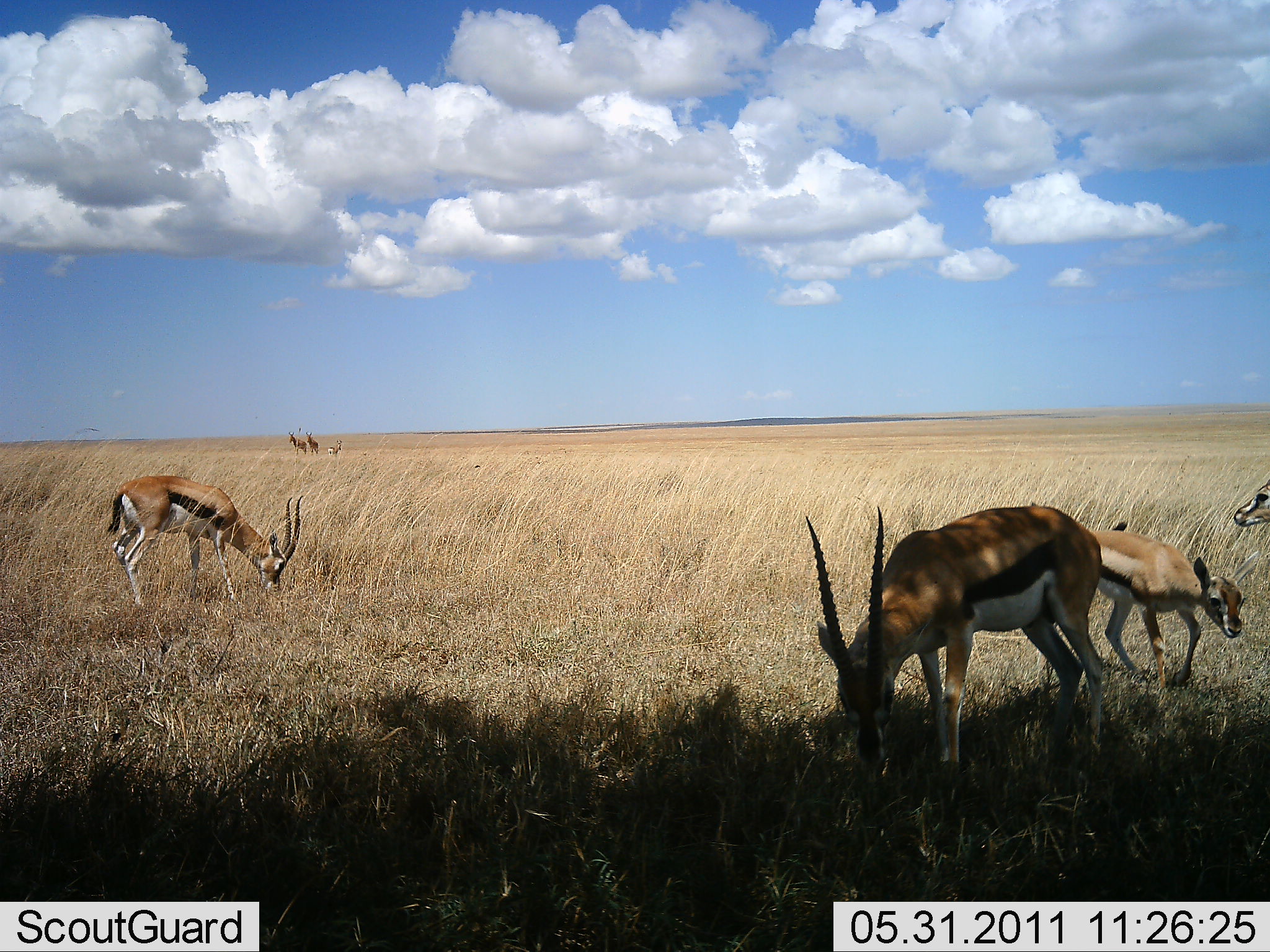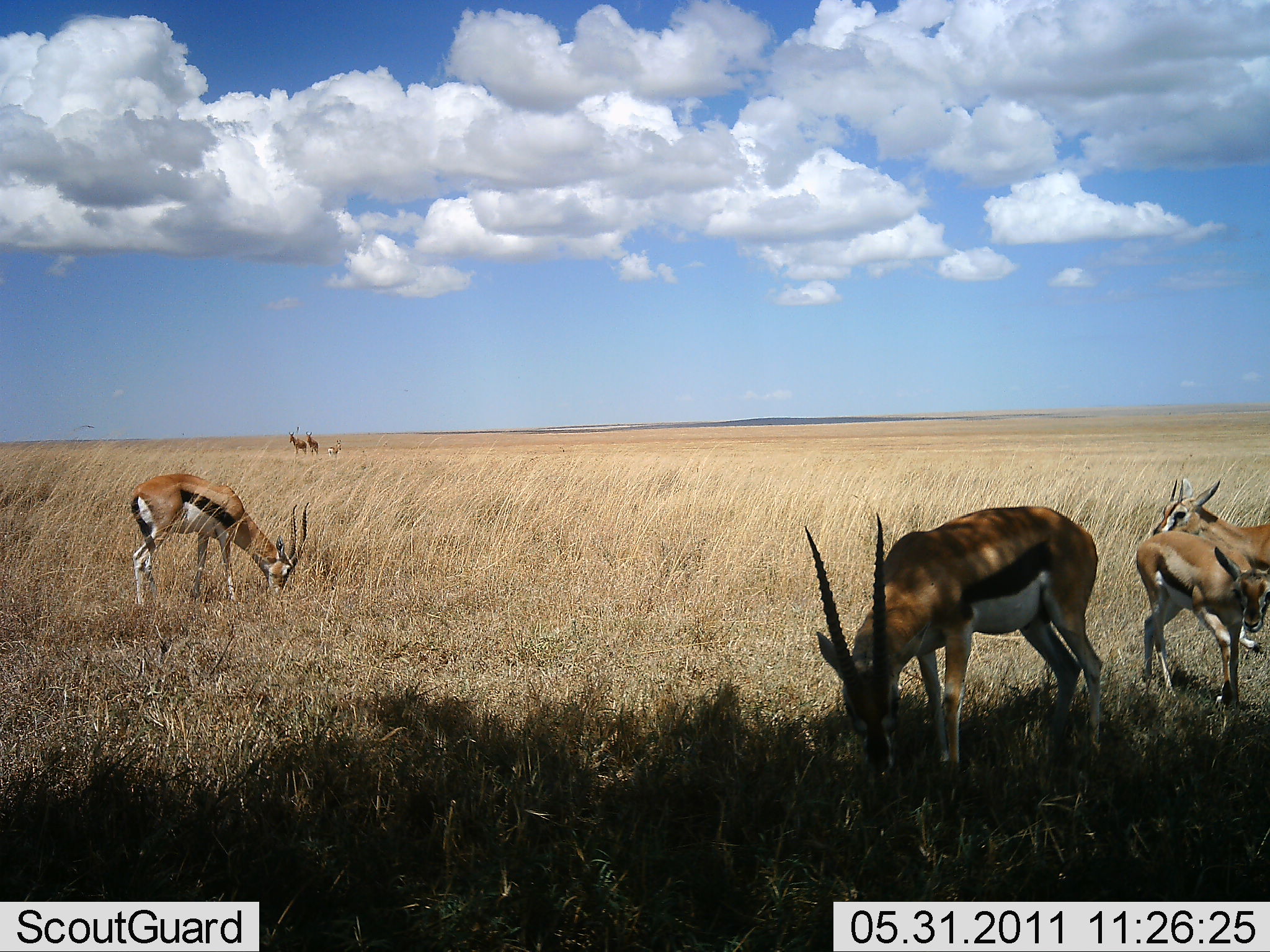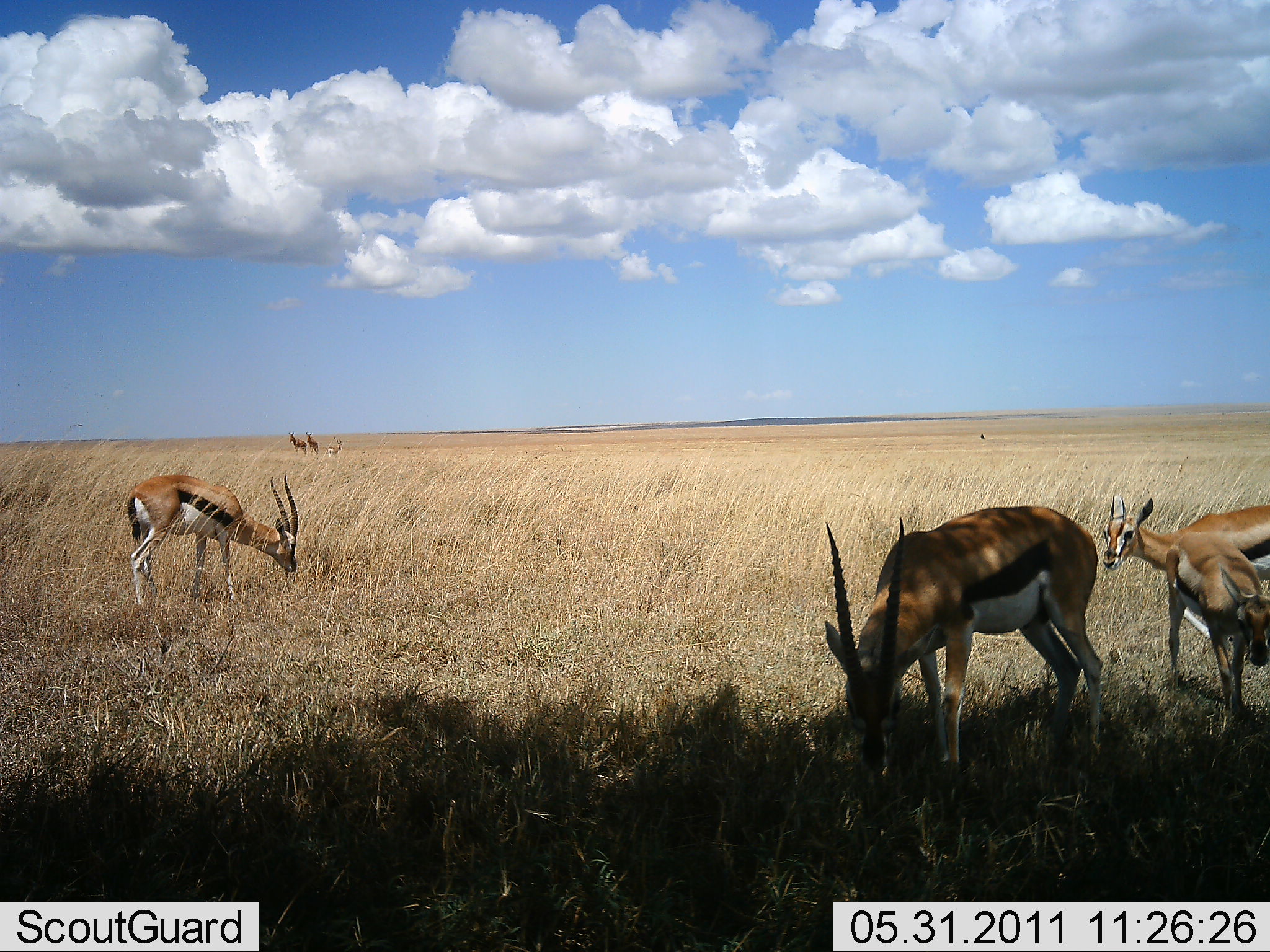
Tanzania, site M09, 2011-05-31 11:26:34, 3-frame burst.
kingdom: Animalia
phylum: Chordata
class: Mammalia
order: Artiodactyla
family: Bovidae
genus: Eudorcas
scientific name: Eudorcas thomsonii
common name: thomson's gazelle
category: gazellethomsons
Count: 4.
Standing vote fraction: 29%.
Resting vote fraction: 0%.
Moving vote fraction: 50%.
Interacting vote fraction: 0%.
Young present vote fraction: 71%.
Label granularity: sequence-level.